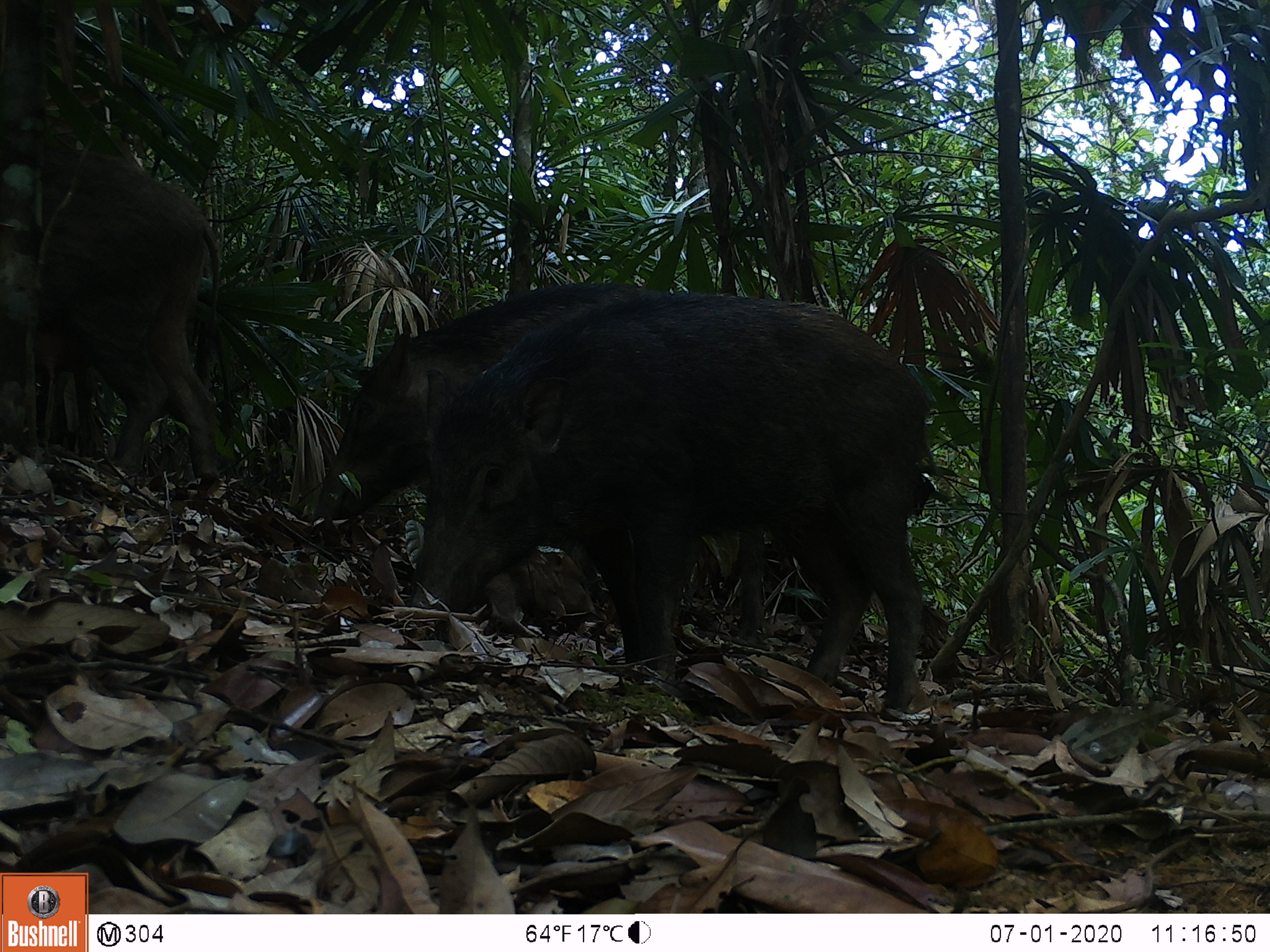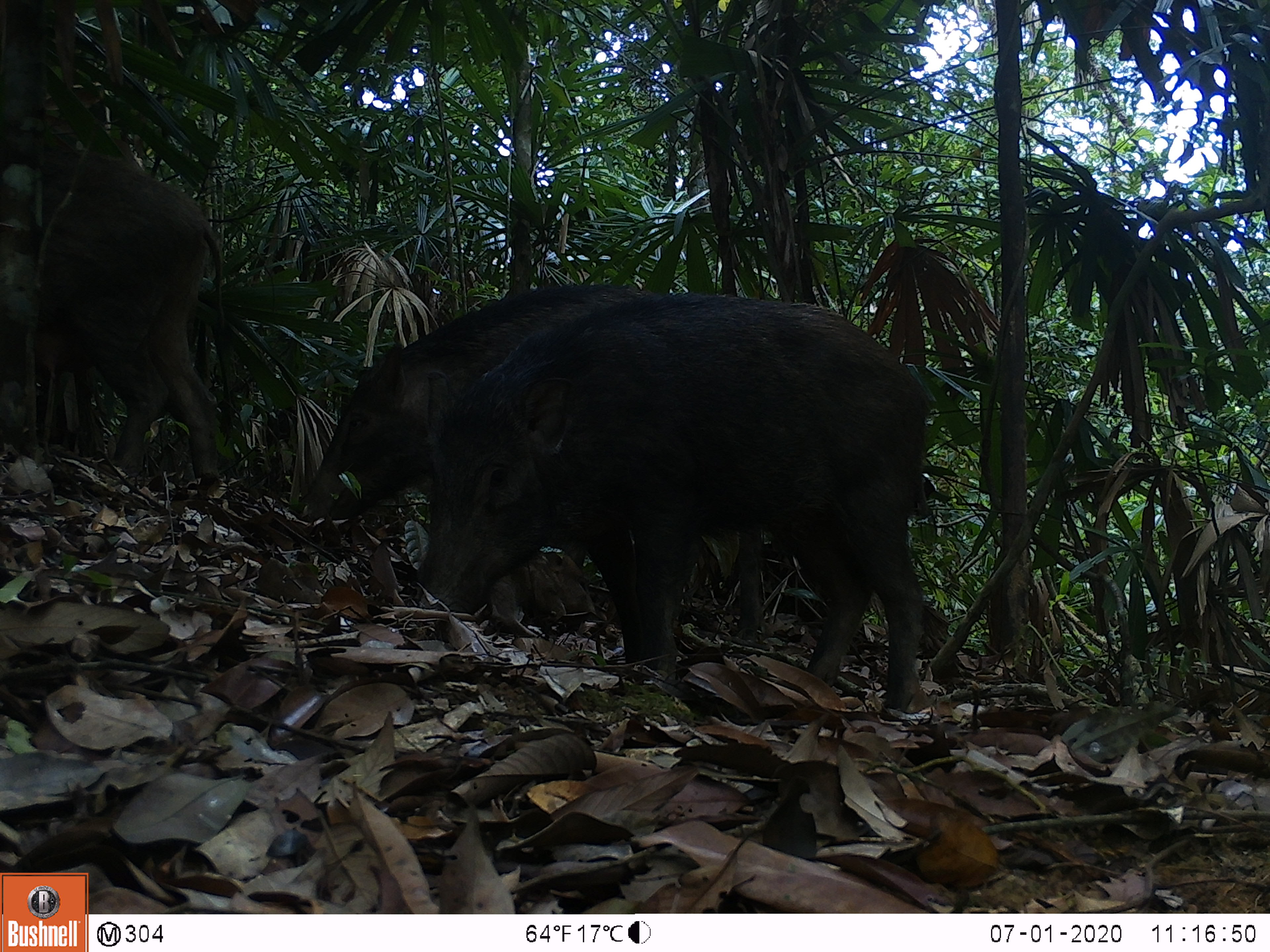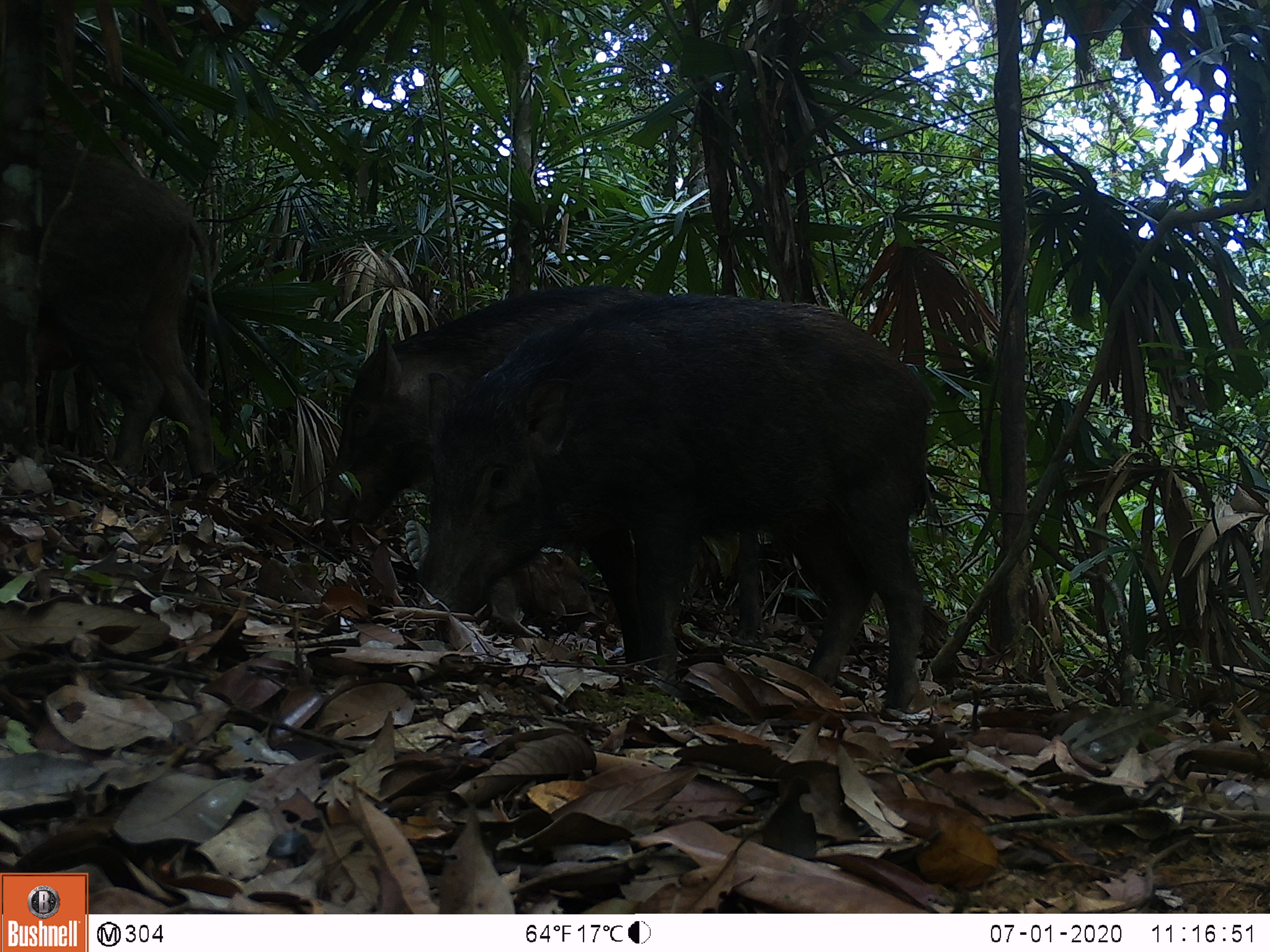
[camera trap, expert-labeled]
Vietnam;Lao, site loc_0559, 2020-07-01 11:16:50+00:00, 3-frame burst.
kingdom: Animalia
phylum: Chordata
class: Mammalia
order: Artiodactyla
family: Suidae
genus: Sus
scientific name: Sus scrofa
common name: eurasian wild pig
Eurasian wild pig (Sus scrofa). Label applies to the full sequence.